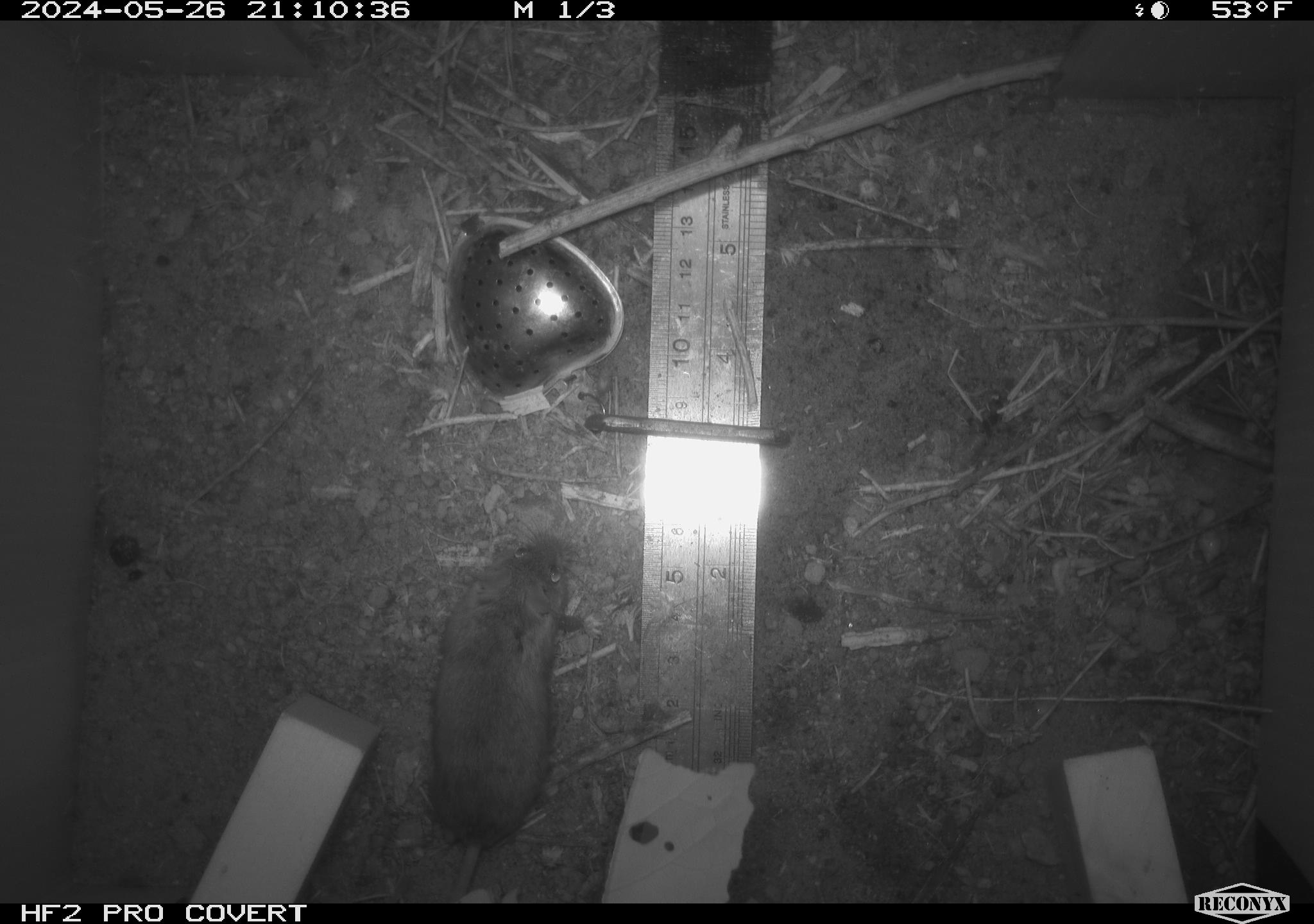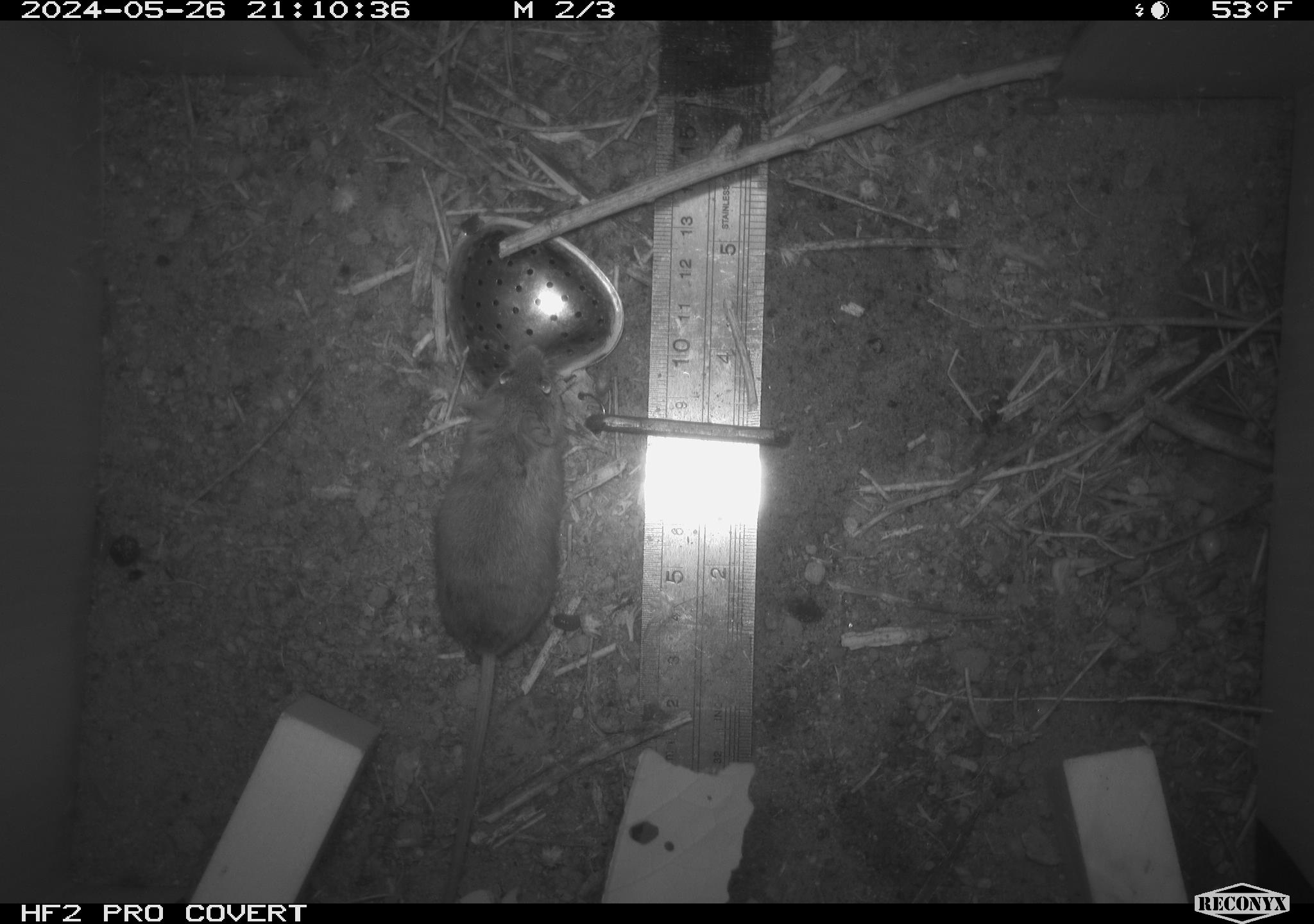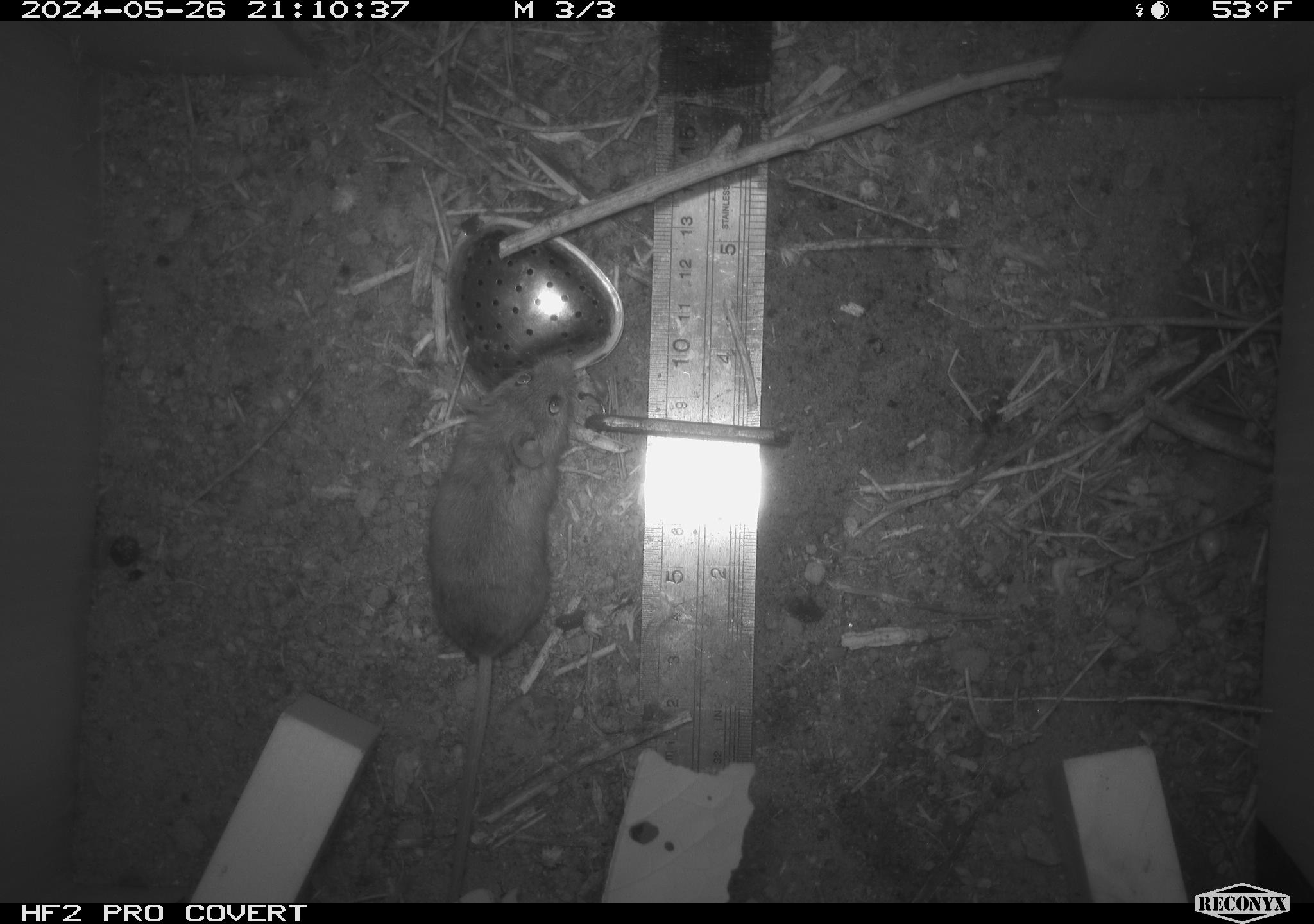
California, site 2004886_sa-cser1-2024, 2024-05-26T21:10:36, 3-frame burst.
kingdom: Animalia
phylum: Chordata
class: Mammalia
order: Rodentia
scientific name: Rodentia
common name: rodent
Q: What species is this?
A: Rodent (Rodentia).